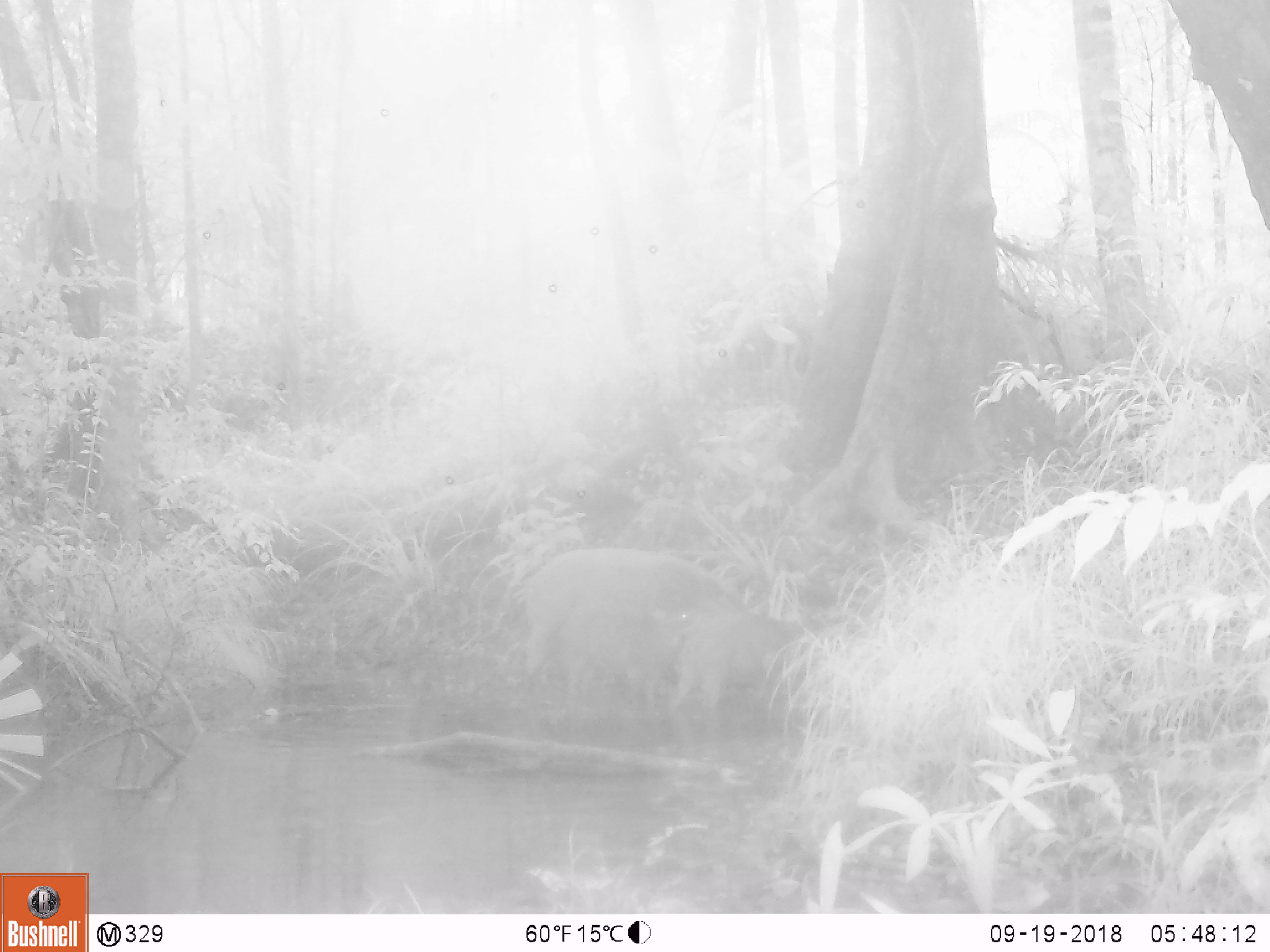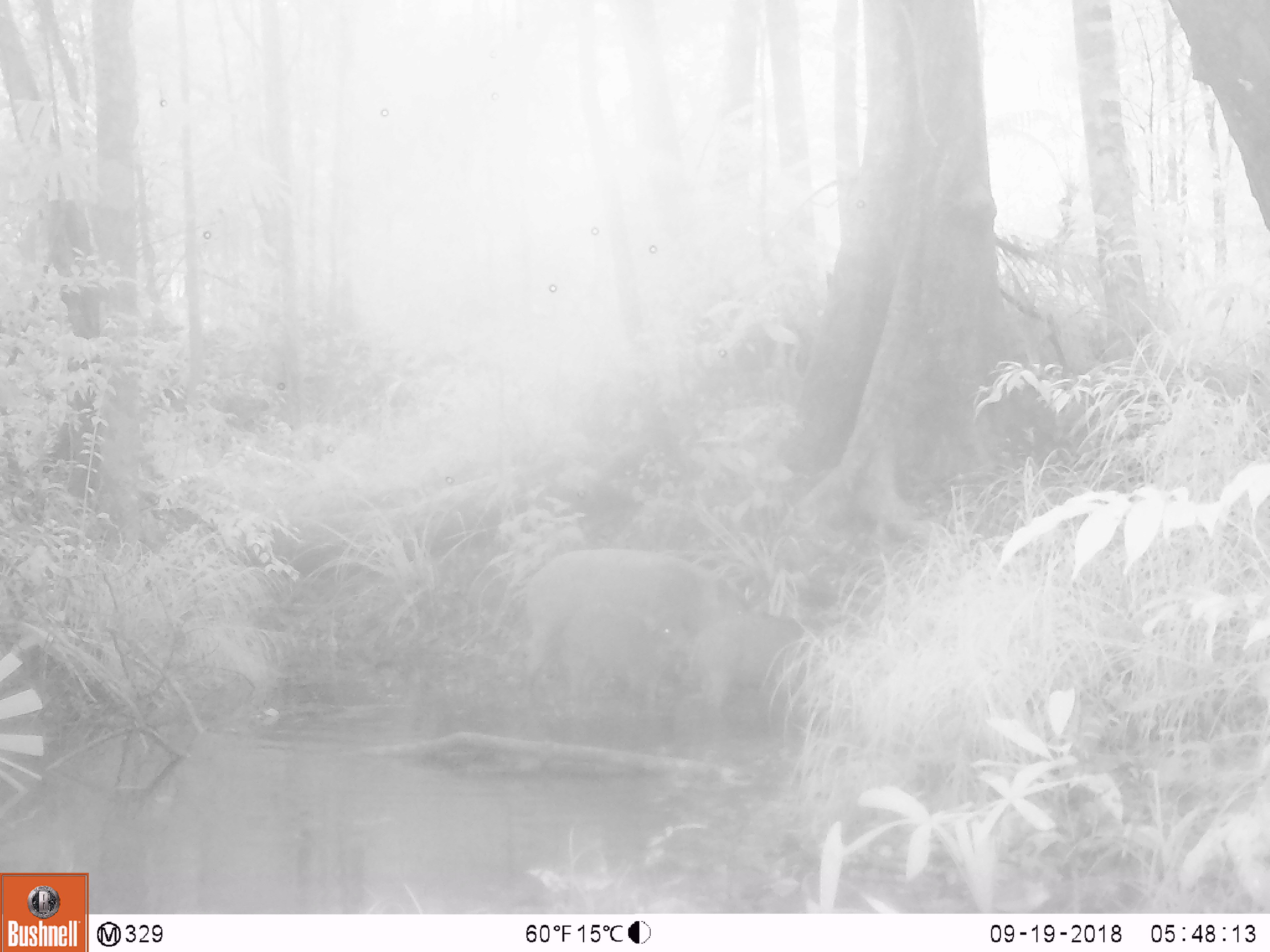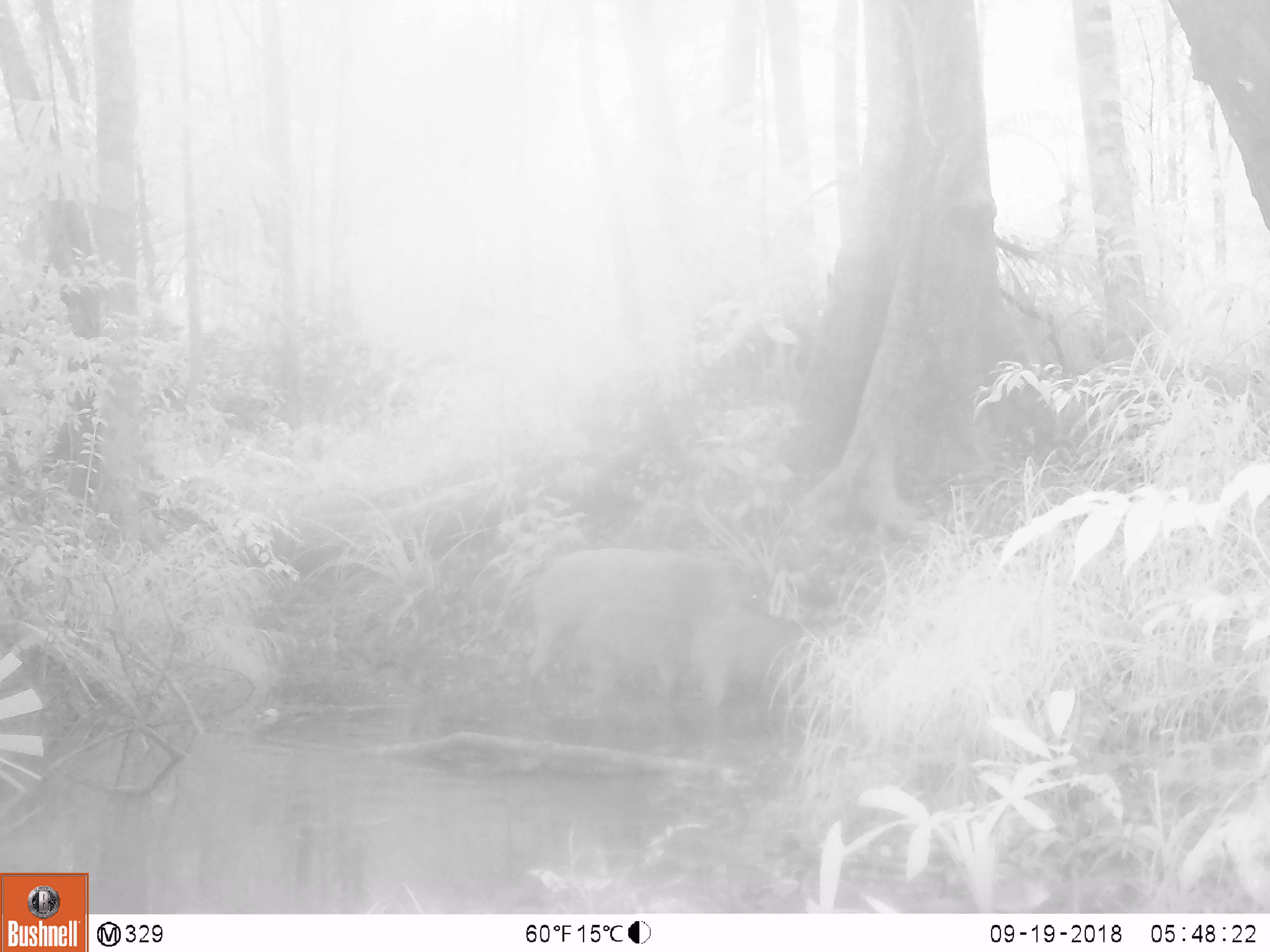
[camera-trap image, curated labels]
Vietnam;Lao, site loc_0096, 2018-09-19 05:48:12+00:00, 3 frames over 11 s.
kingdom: Animalia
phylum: Chordata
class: Mammalia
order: Artiodactyla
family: Suidae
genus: Sus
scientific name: Sus scrofa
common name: eurasian wild pig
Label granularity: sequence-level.